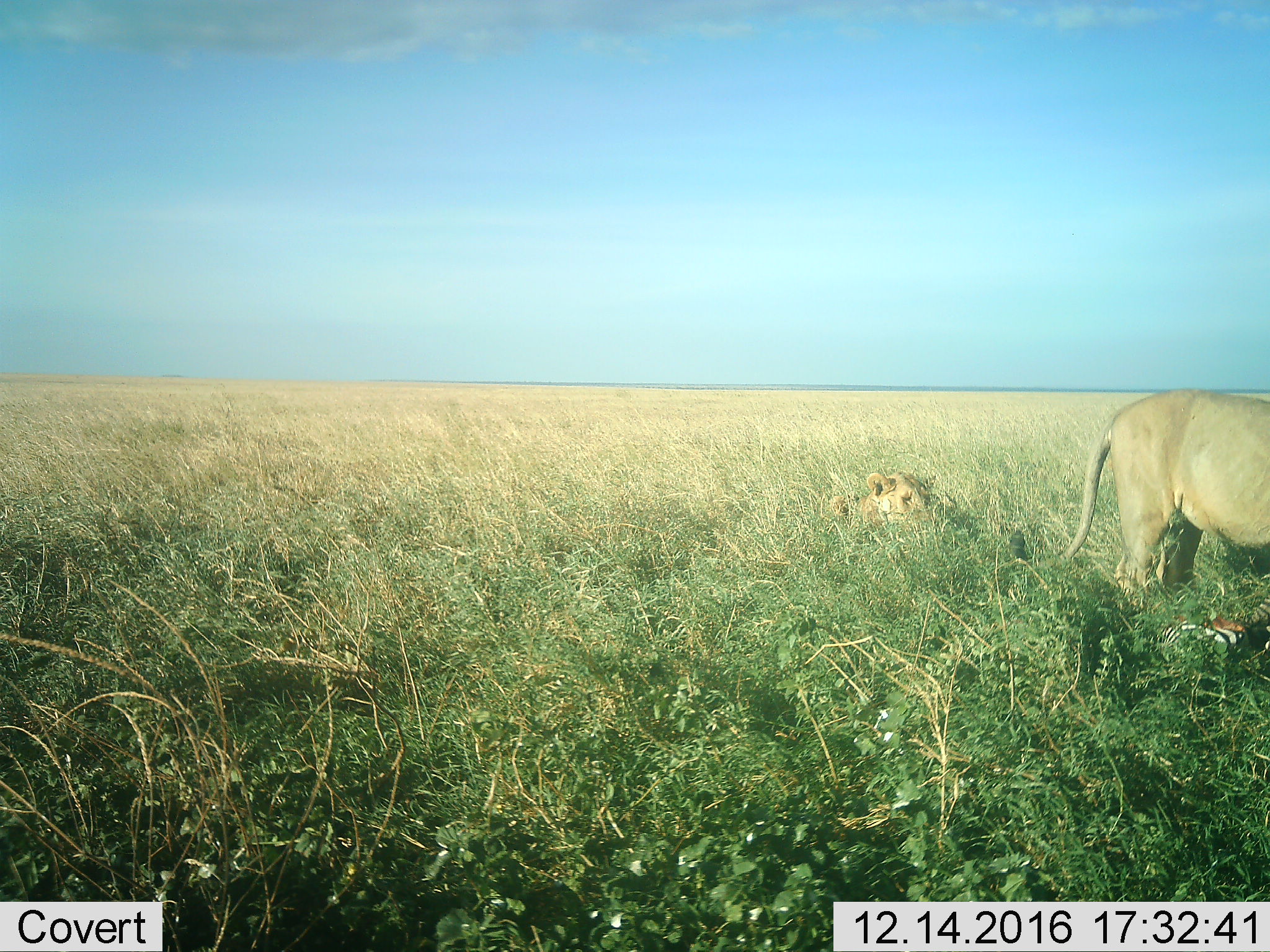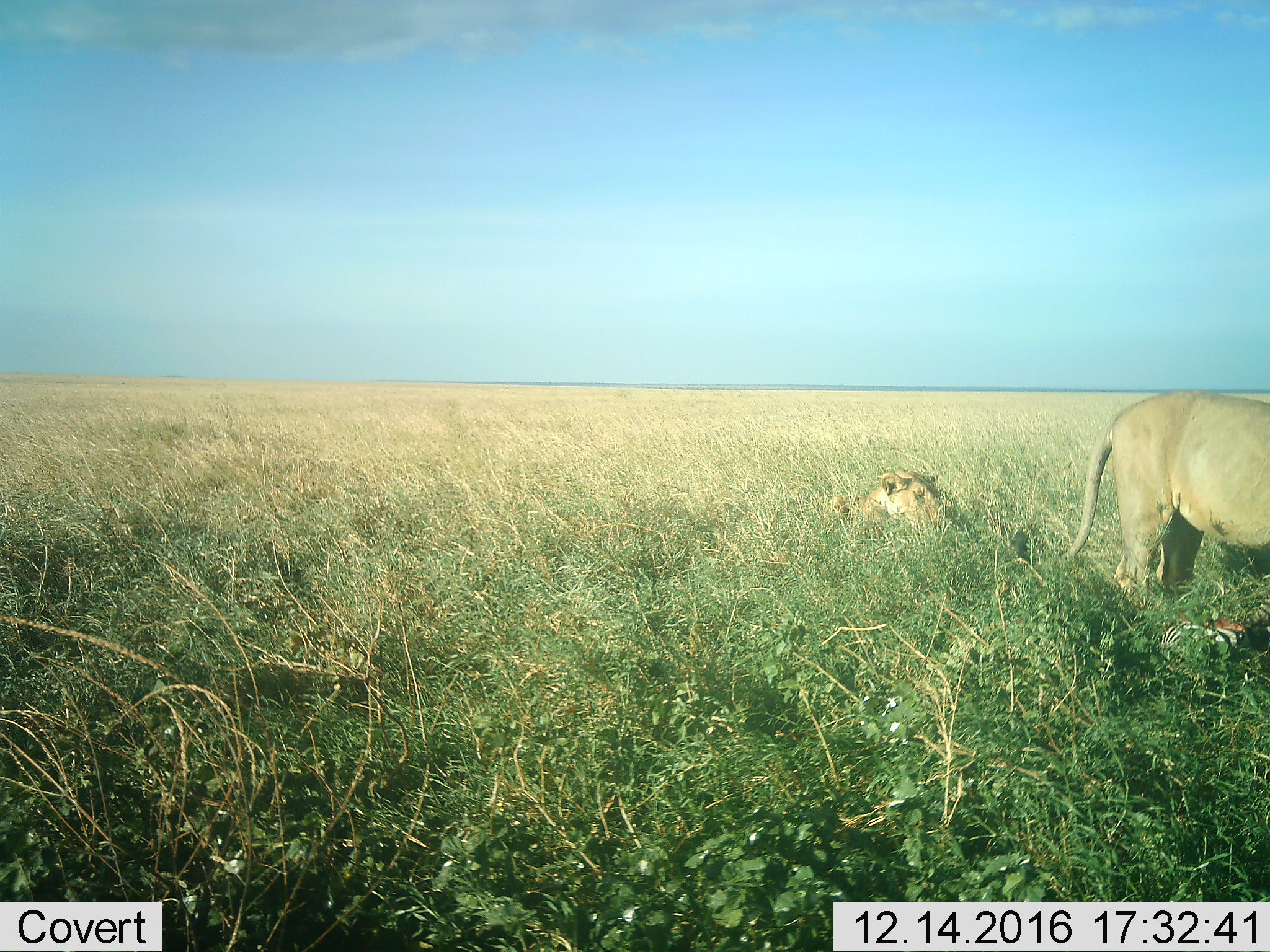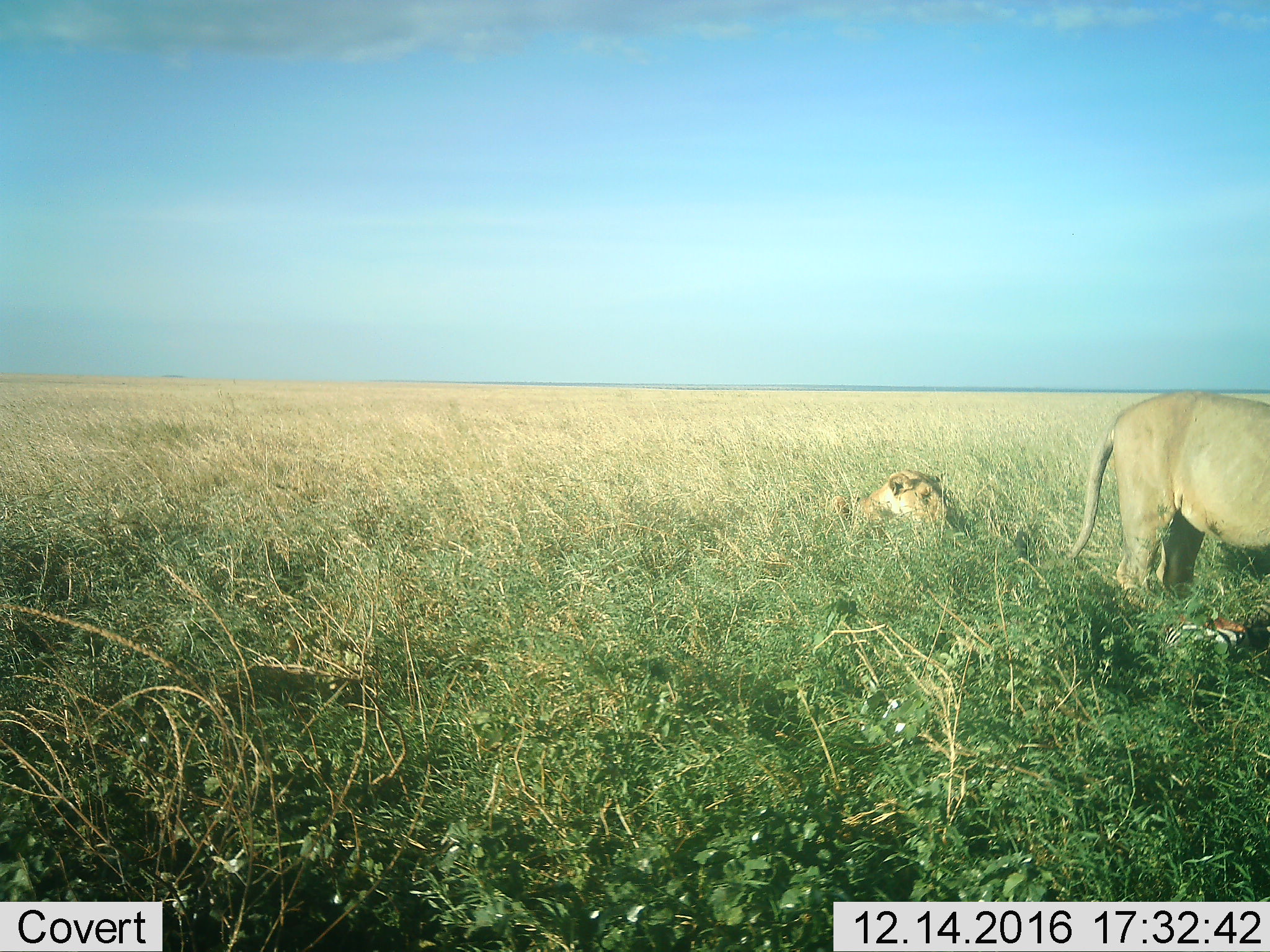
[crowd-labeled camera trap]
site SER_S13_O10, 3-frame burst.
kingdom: Animalia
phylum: Chordata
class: Mammalia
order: Carnivora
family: Felidae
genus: Panthera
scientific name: Panthera leo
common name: lion female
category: lionfemale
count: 2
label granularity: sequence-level